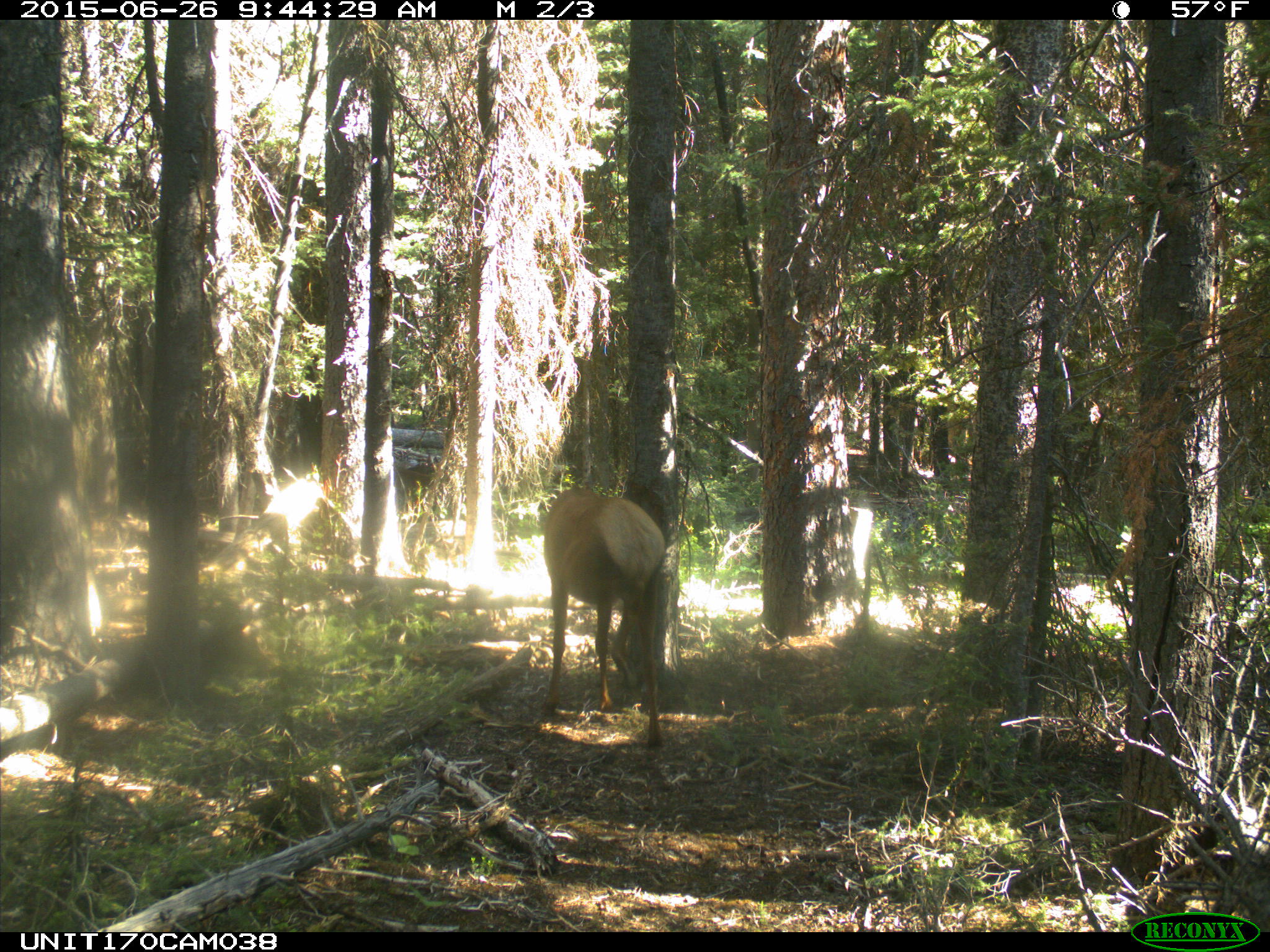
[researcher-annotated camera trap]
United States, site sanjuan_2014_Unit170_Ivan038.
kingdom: Animalia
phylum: Chordata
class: Mammalia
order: Artiodactyla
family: Cervidae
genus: Cervus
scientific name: Cervus elaphus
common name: red deer